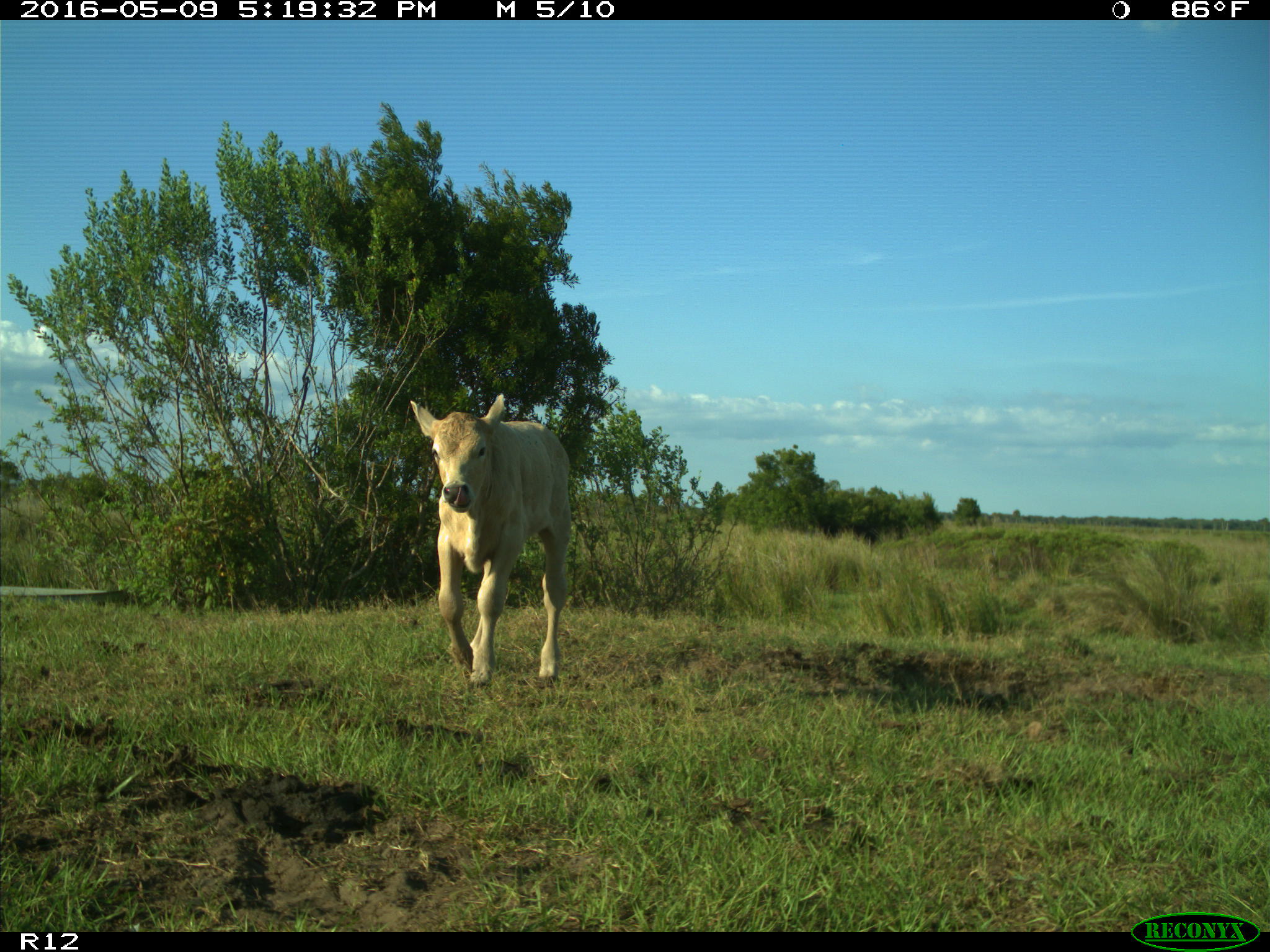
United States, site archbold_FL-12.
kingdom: Animalia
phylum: Chordata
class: Mammalia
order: Artiodactyla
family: Bovidae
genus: Bos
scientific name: Bos taurus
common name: domestic cow